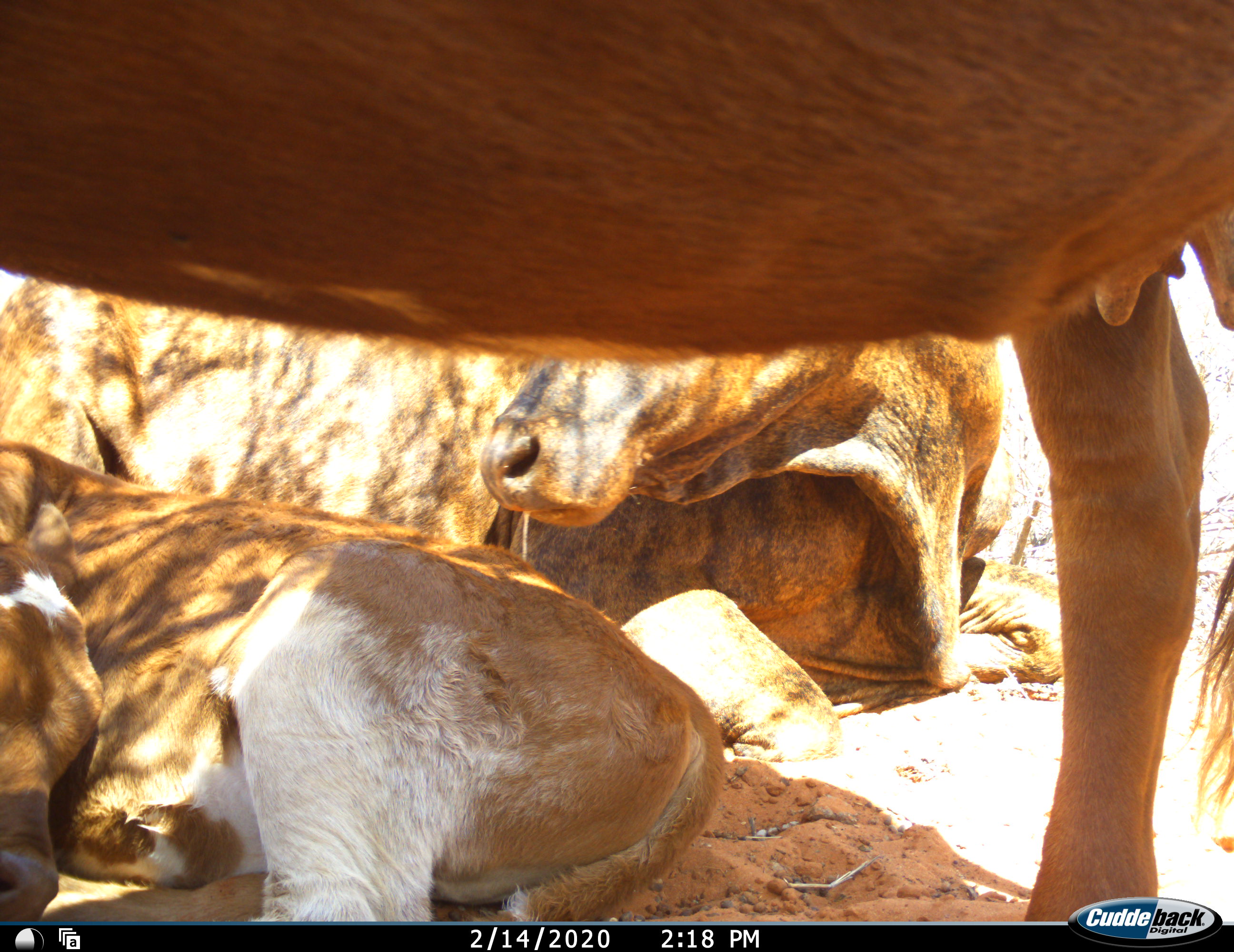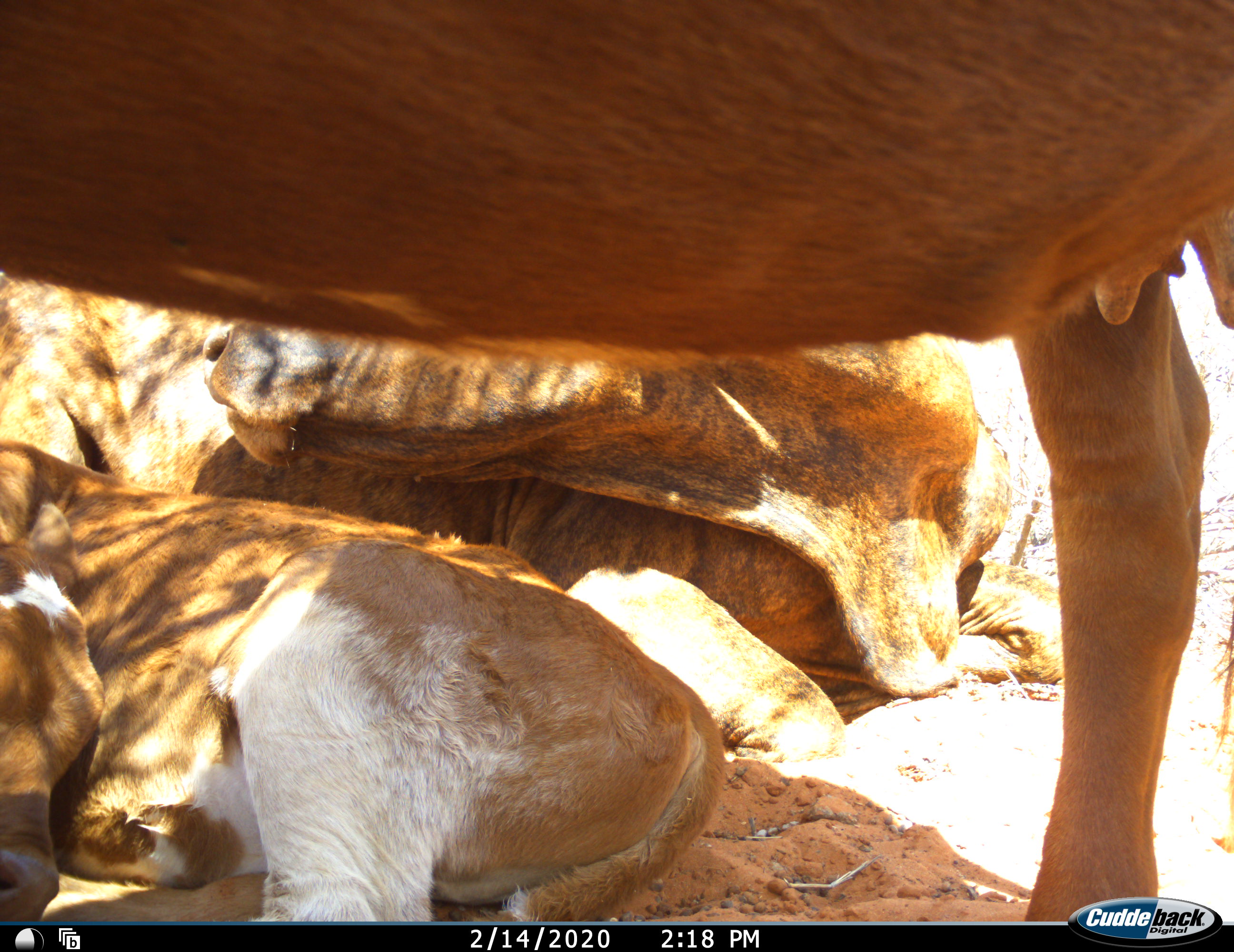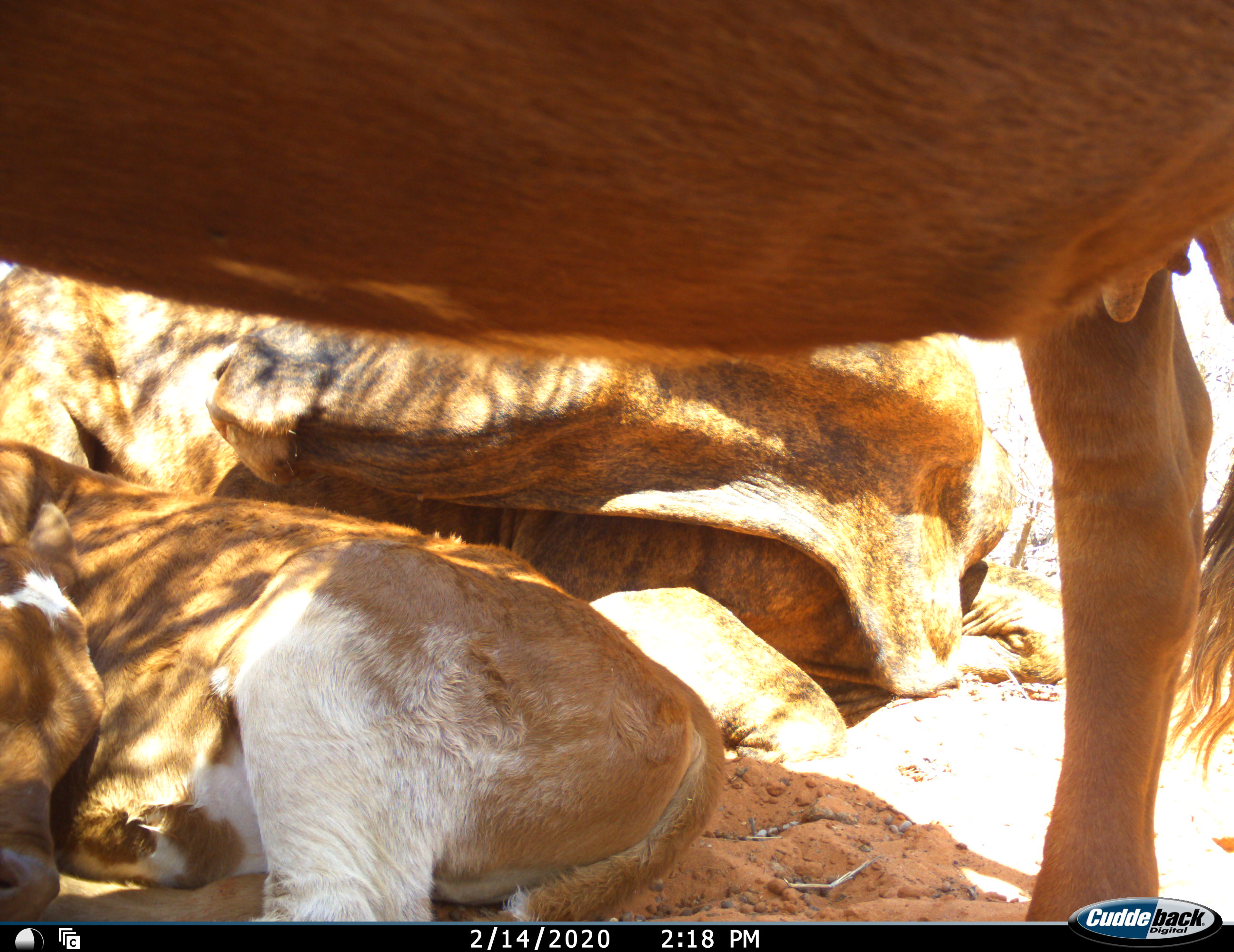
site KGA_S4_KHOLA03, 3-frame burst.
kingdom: Animalia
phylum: Chordata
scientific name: Vertebrata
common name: domestic animal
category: domesticanimal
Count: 3.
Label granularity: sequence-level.